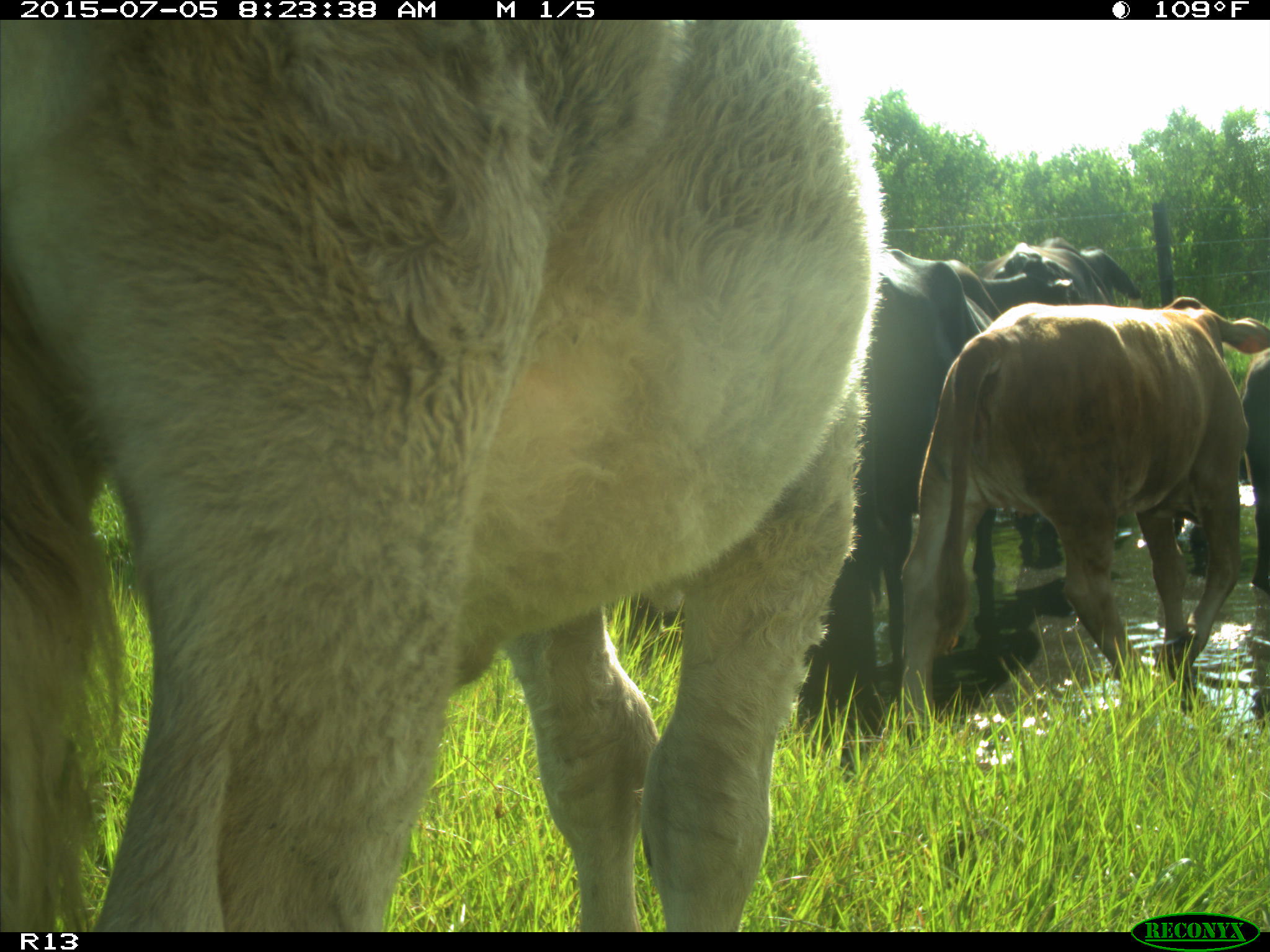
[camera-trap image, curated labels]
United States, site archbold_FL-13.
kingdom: Animalia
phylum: Chordata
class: Mammalia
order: Artiodactyla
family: Bovidae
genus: Bos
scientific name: Bos taurus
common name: domestic cow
Bos taurus (domestic cow).